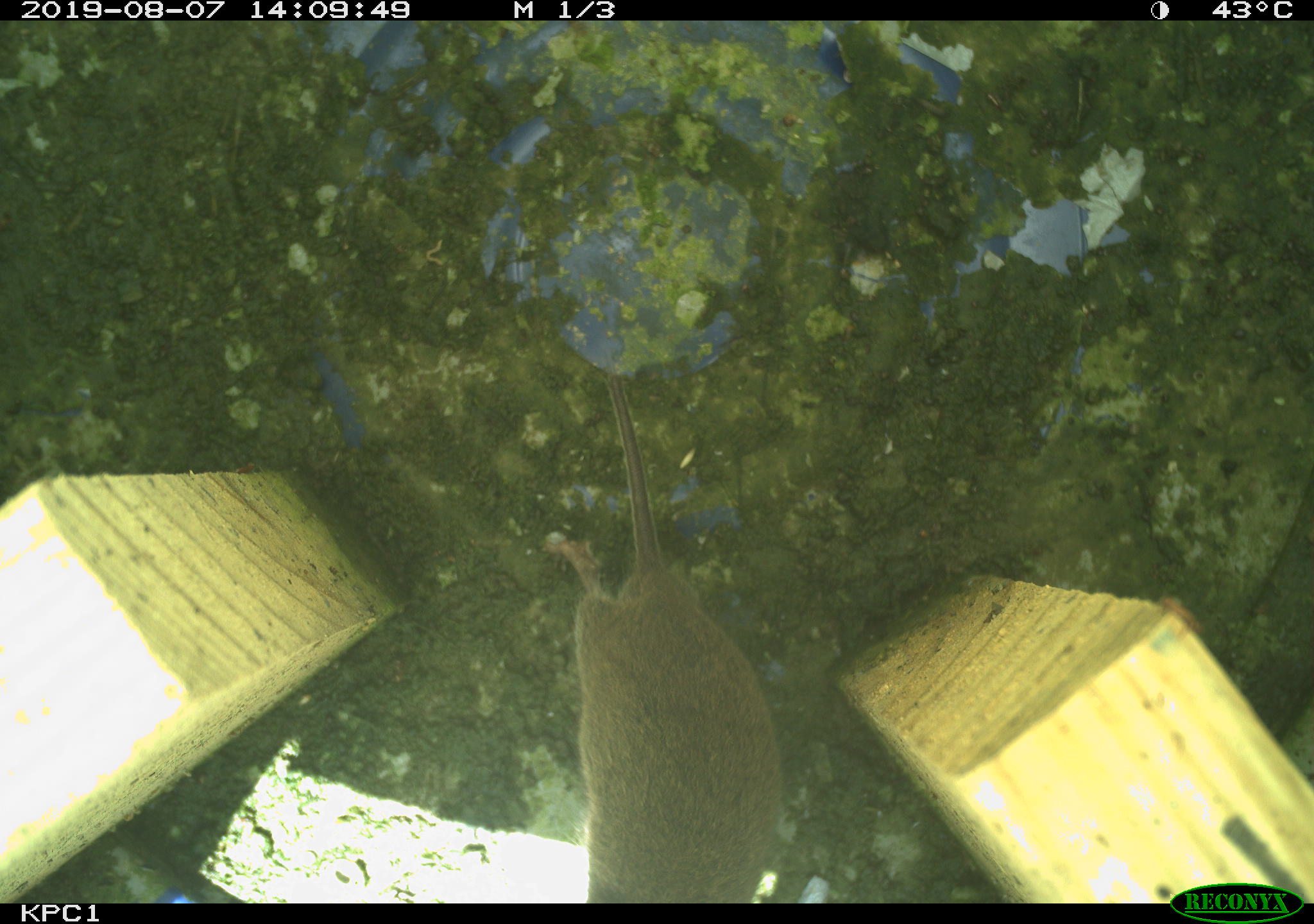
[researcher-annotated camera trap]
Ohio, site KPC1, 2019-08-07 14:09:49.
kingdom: Animalia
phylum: Chordata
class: Mammalia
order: Rodentia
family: Cricetidae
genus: Microtus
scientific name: Microtus pennsylvanicus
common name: meadow vole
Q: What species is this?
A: Meadow vole (Microtus pennsylvanicus).